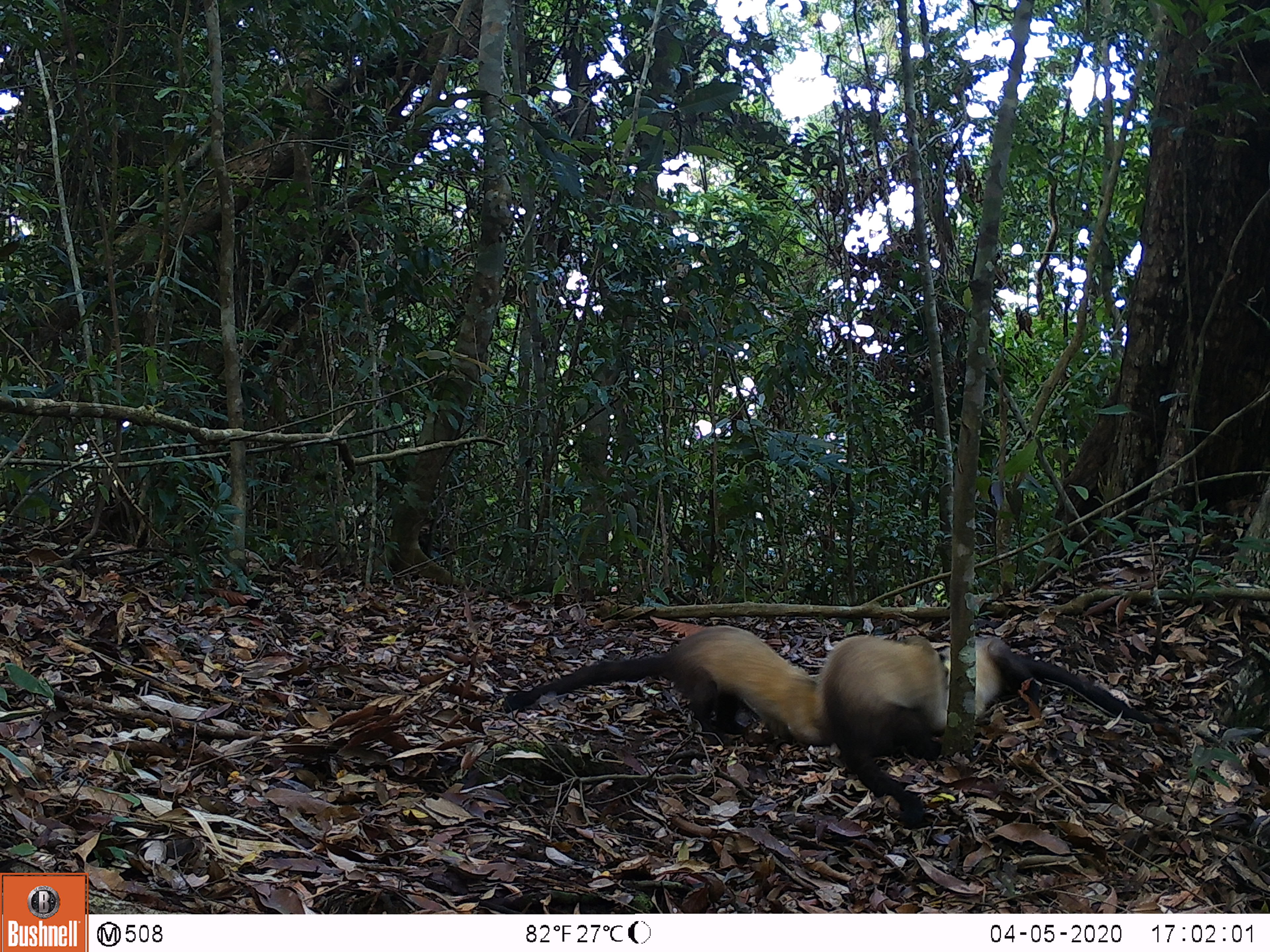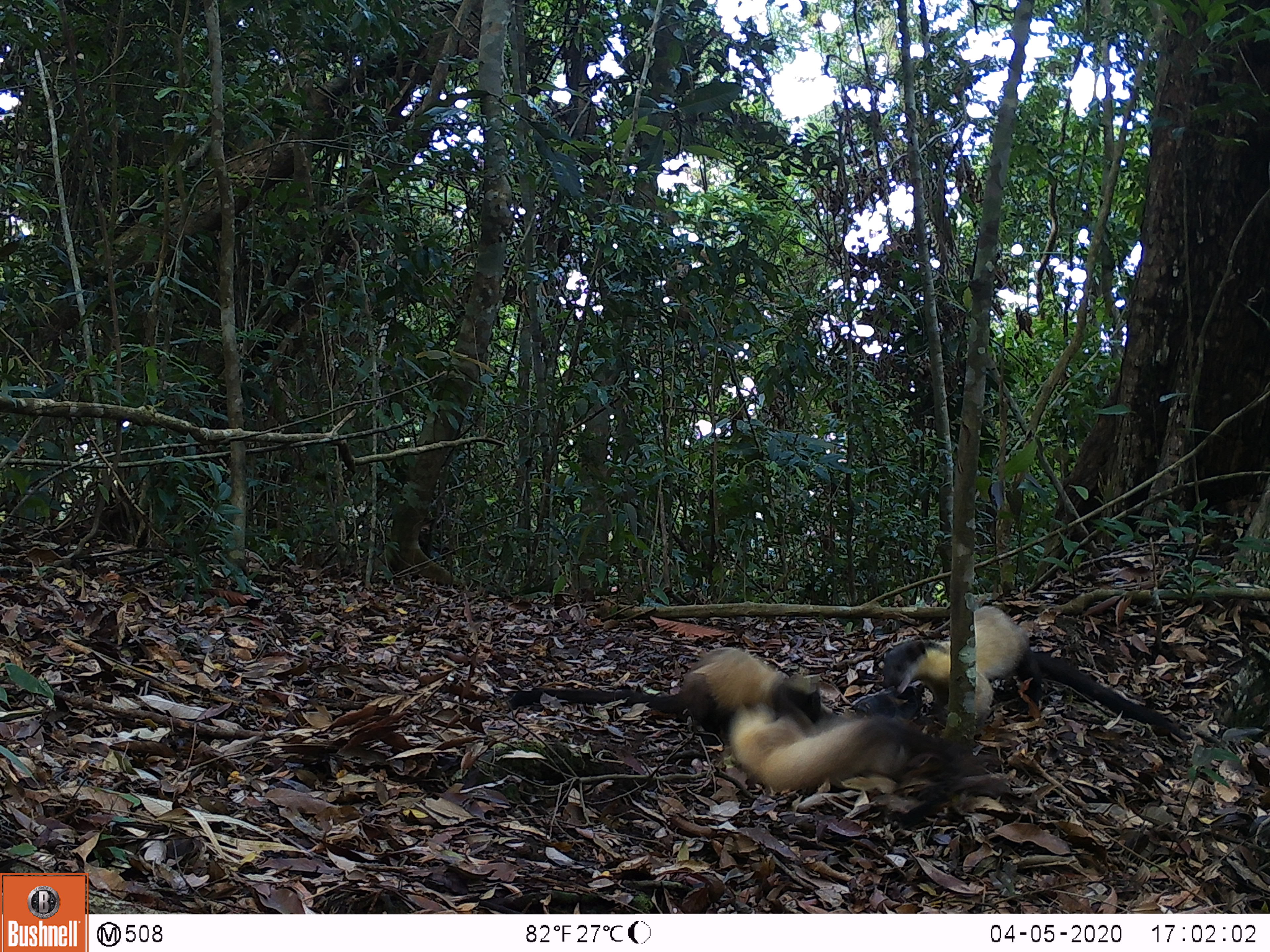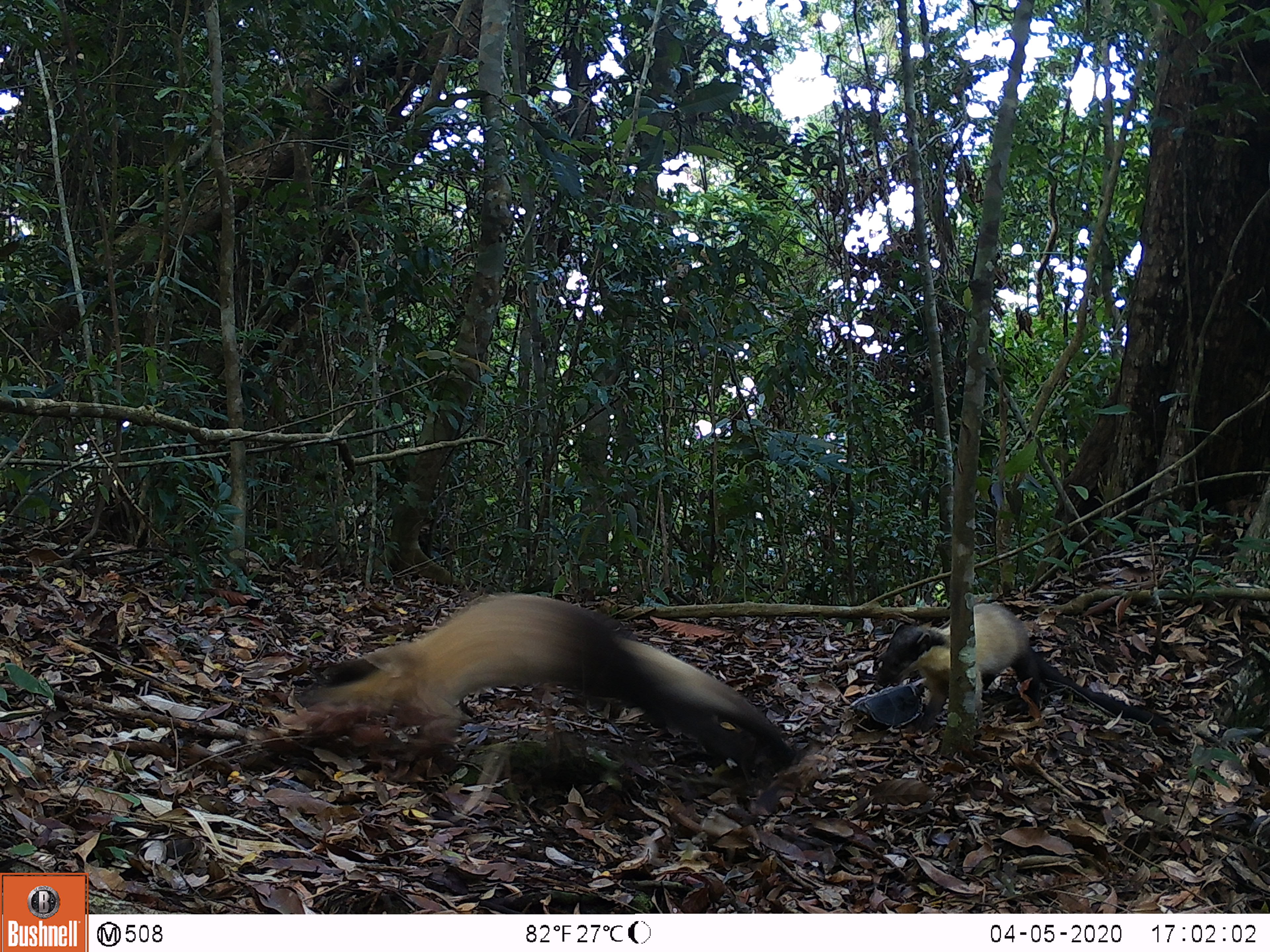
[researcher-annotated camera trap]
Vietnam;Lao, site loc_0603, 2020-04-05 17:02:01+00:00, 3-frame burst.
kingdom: Animalia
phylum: Chordata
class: Mammalia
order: Carnivora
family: Mustelidae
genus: Martes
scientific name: Martes flavigula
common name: yellow-throated marten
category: yellow throated marten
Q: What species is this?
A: Yellow throated marten (yellow-throated marten) (Martes flavigula).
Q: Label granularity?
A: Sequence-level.